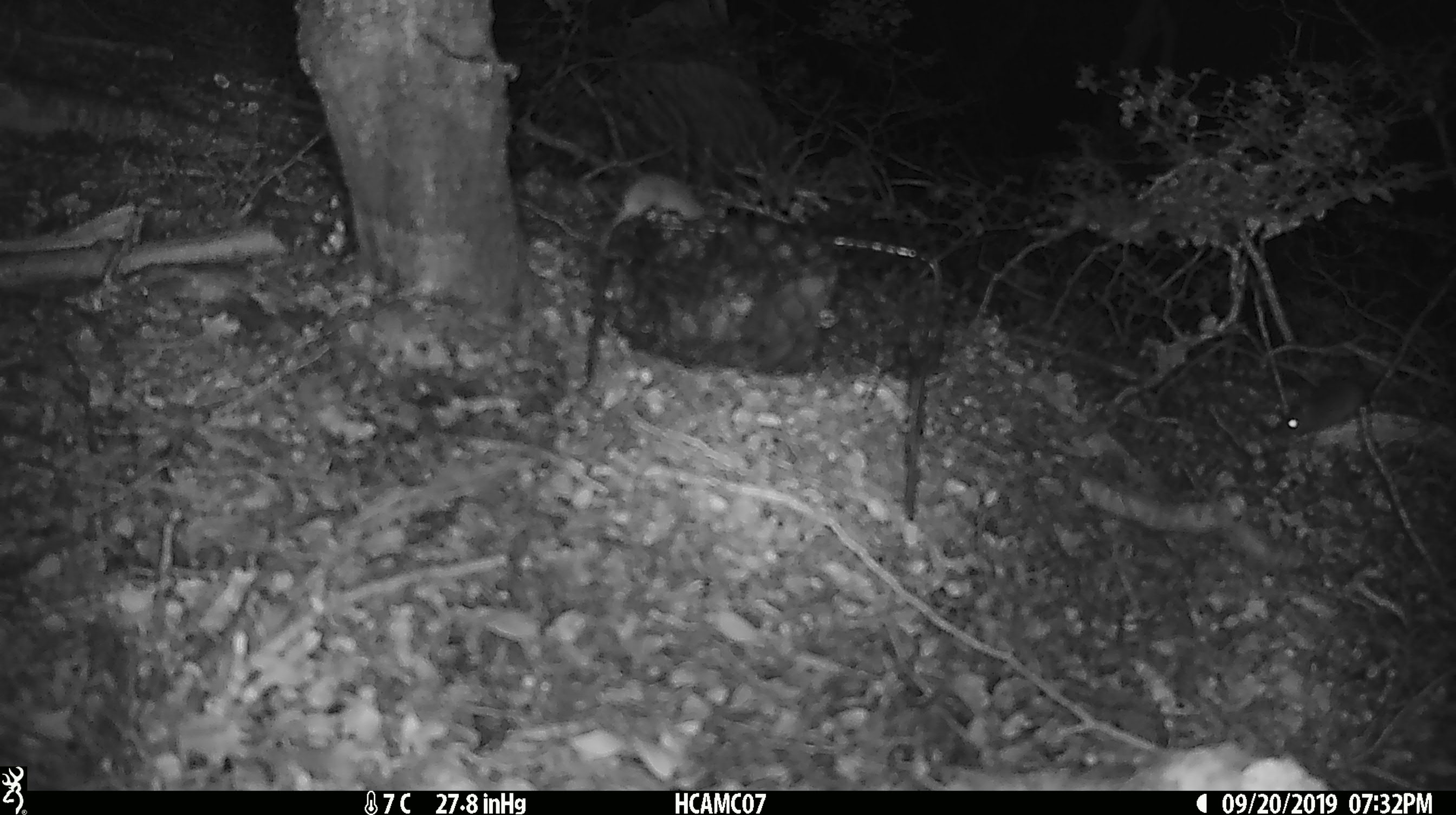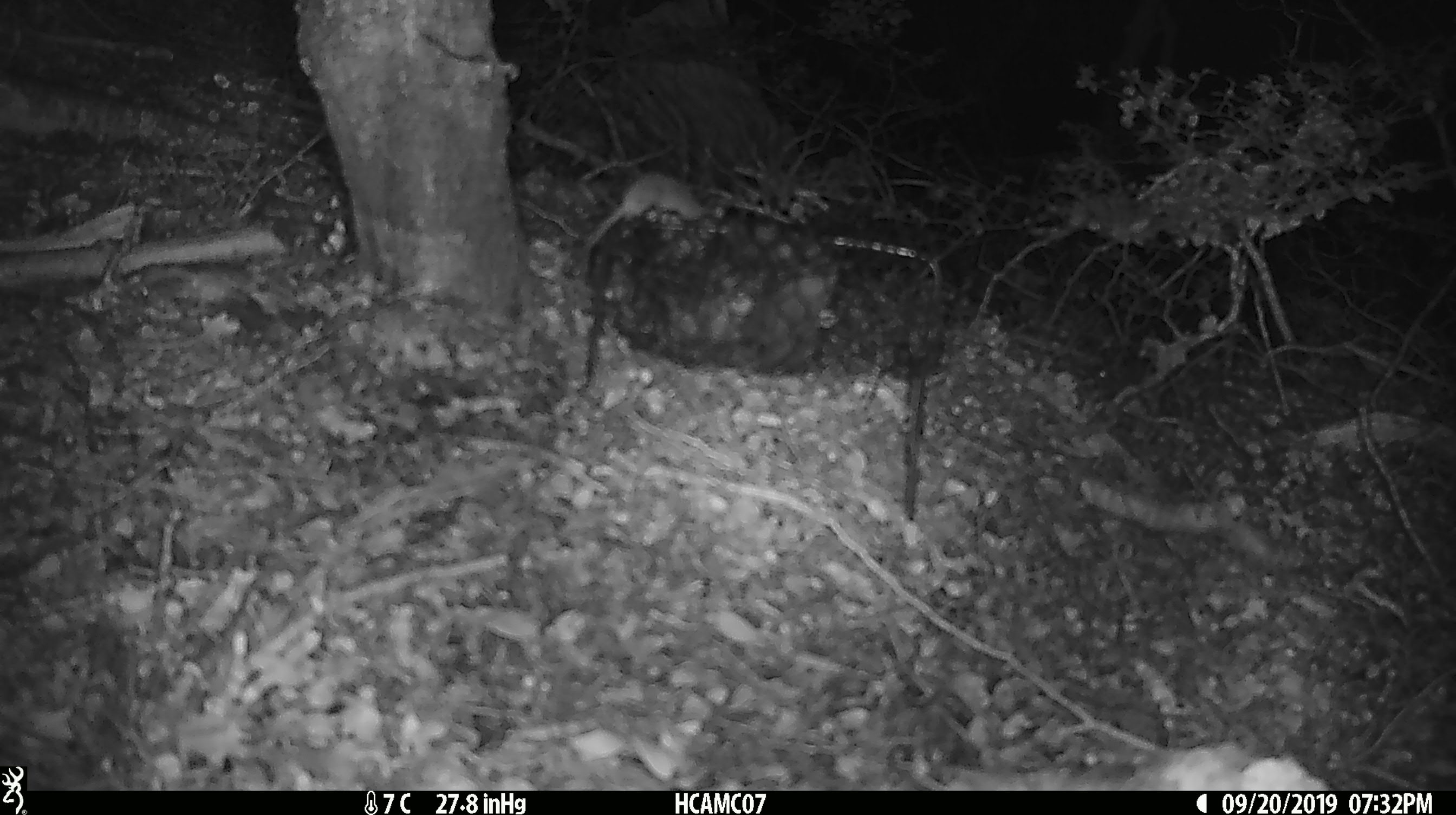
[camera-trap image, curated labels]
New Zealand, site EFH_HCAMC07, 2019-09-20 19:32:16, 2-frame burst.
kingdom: Animalia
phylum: Chordata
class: Mammalia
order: Rodentia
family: Muridae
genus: Mus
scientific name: Mus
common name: mouse